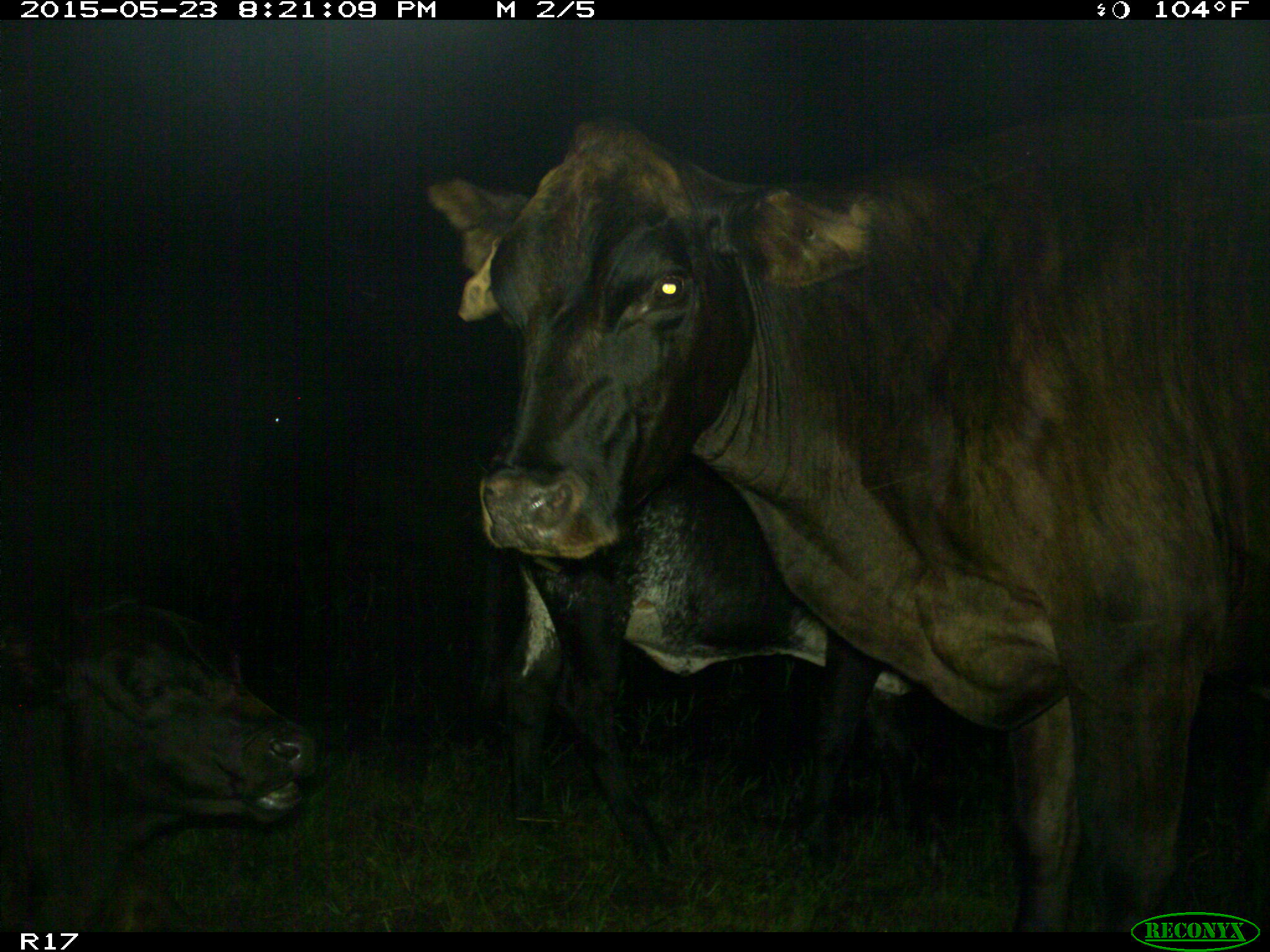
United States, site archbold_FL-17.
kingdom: Animalia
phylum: Chordata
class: Mammalia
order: Artiodactyla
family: Bovidae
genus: Bos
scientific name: Bos taurus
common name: domestic cow